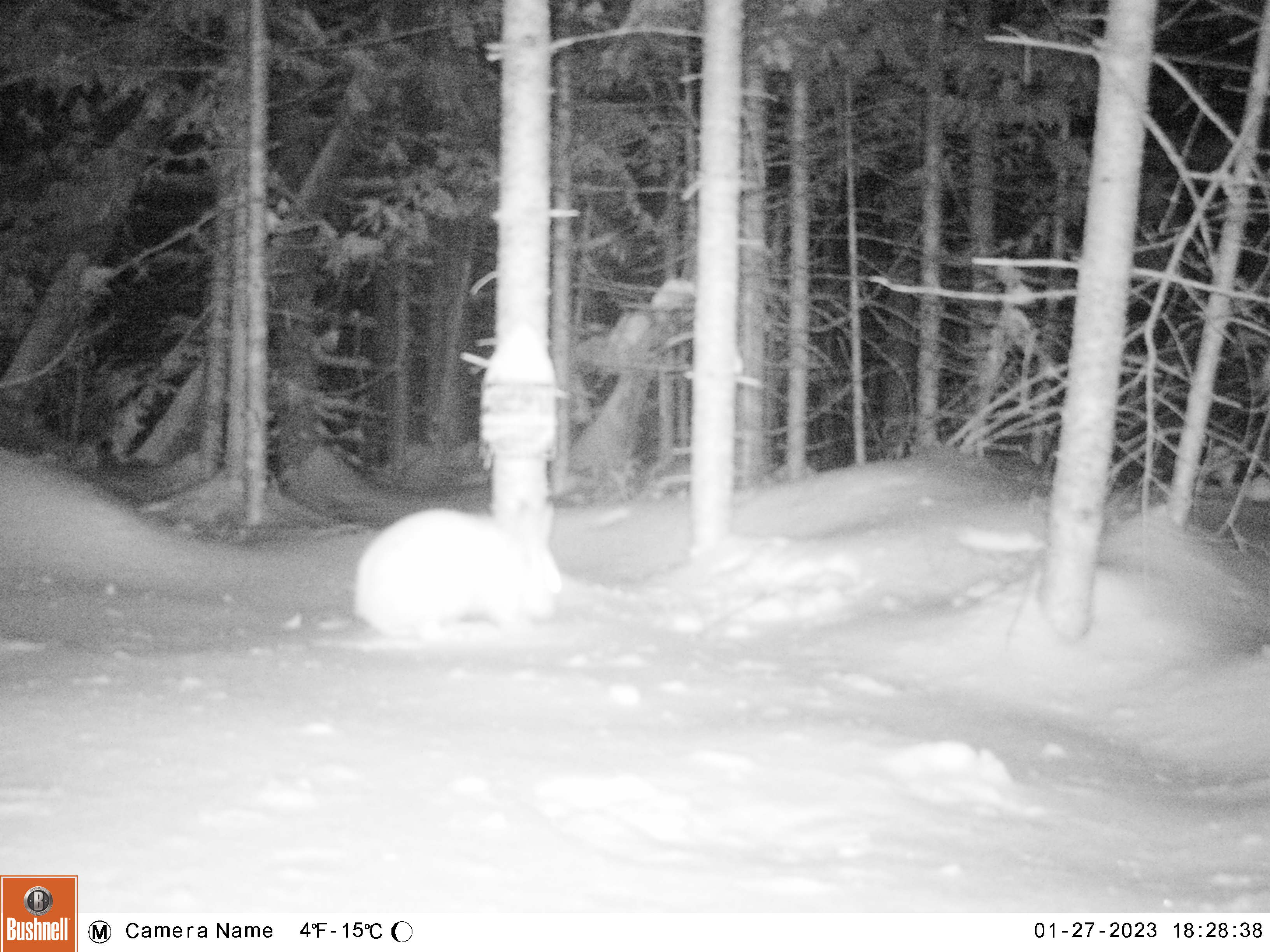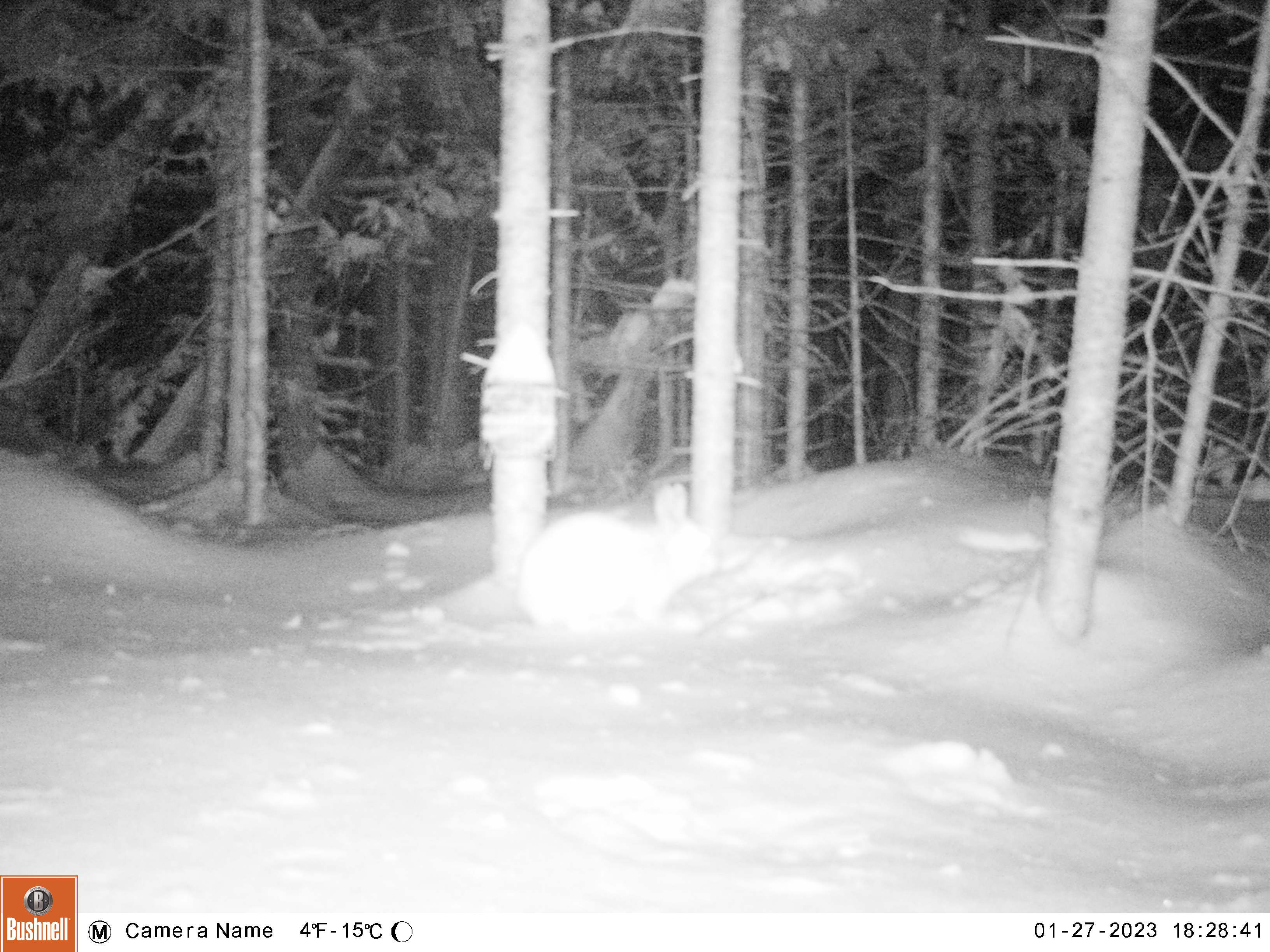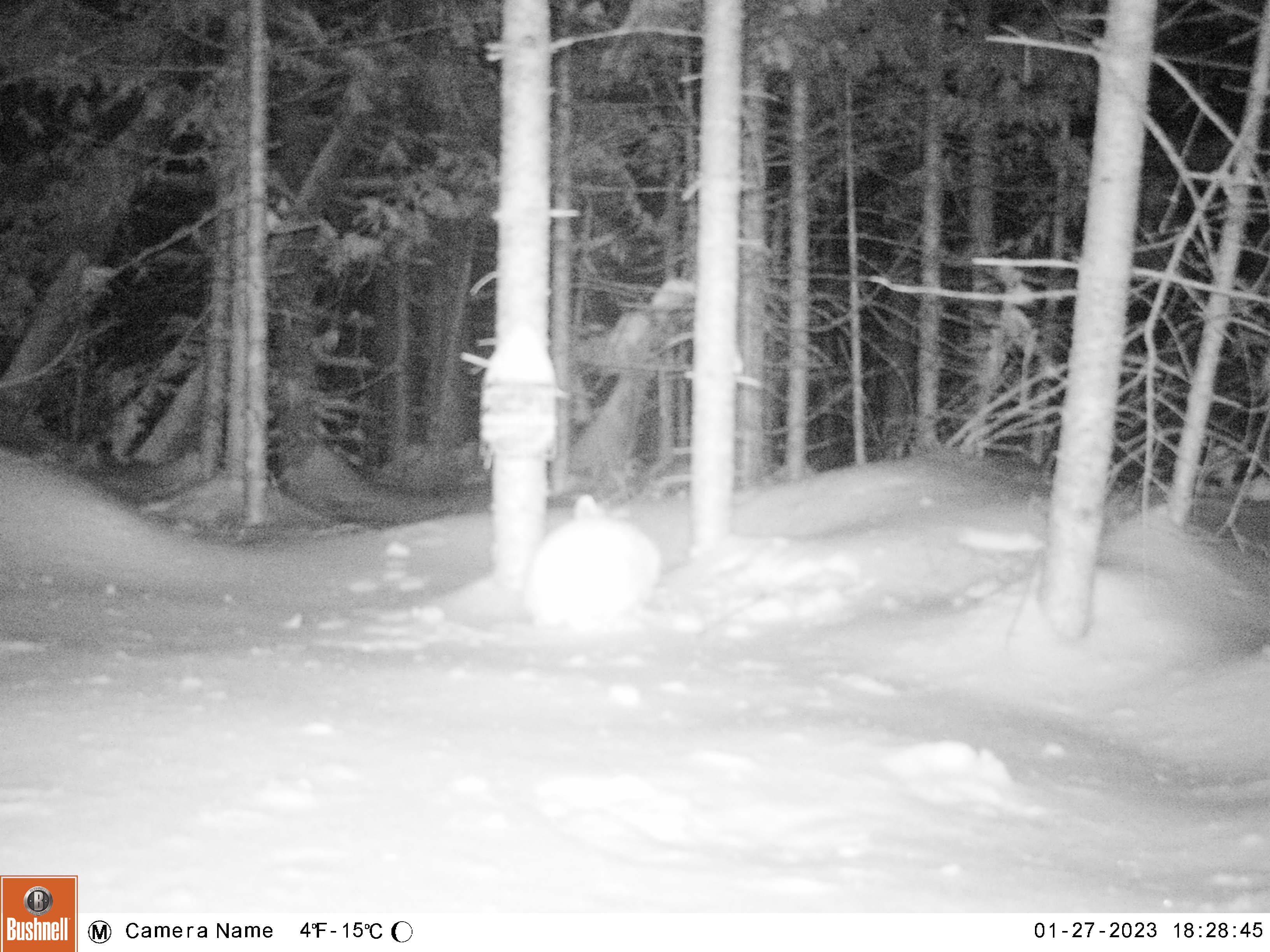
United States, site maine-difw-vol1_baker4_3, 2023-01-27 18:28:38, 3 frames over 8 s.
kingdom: Animalia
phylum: Chordata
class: Mammalia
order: Lagomorpha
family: Leporidae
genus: Lepus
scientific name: Lepus americanus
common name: snowshoe hare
Snowshoe hare (Lepus americanus).